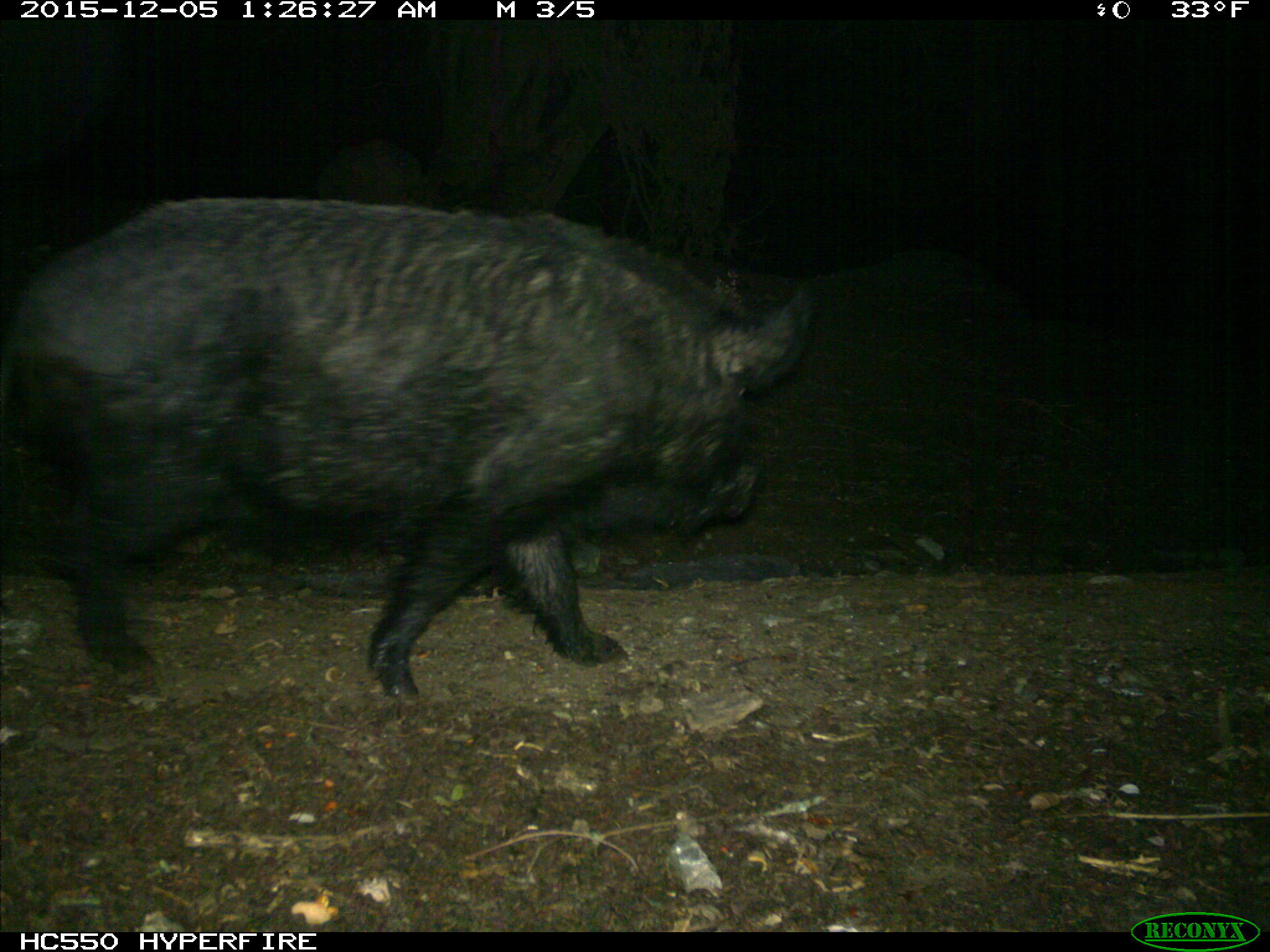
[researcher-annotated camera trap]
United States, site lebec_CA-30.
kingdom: Animalia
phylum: Chordata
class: Mammalia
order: Artiodactyla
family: Suidae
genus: Sus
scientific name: Sus scrofa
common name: wild boar